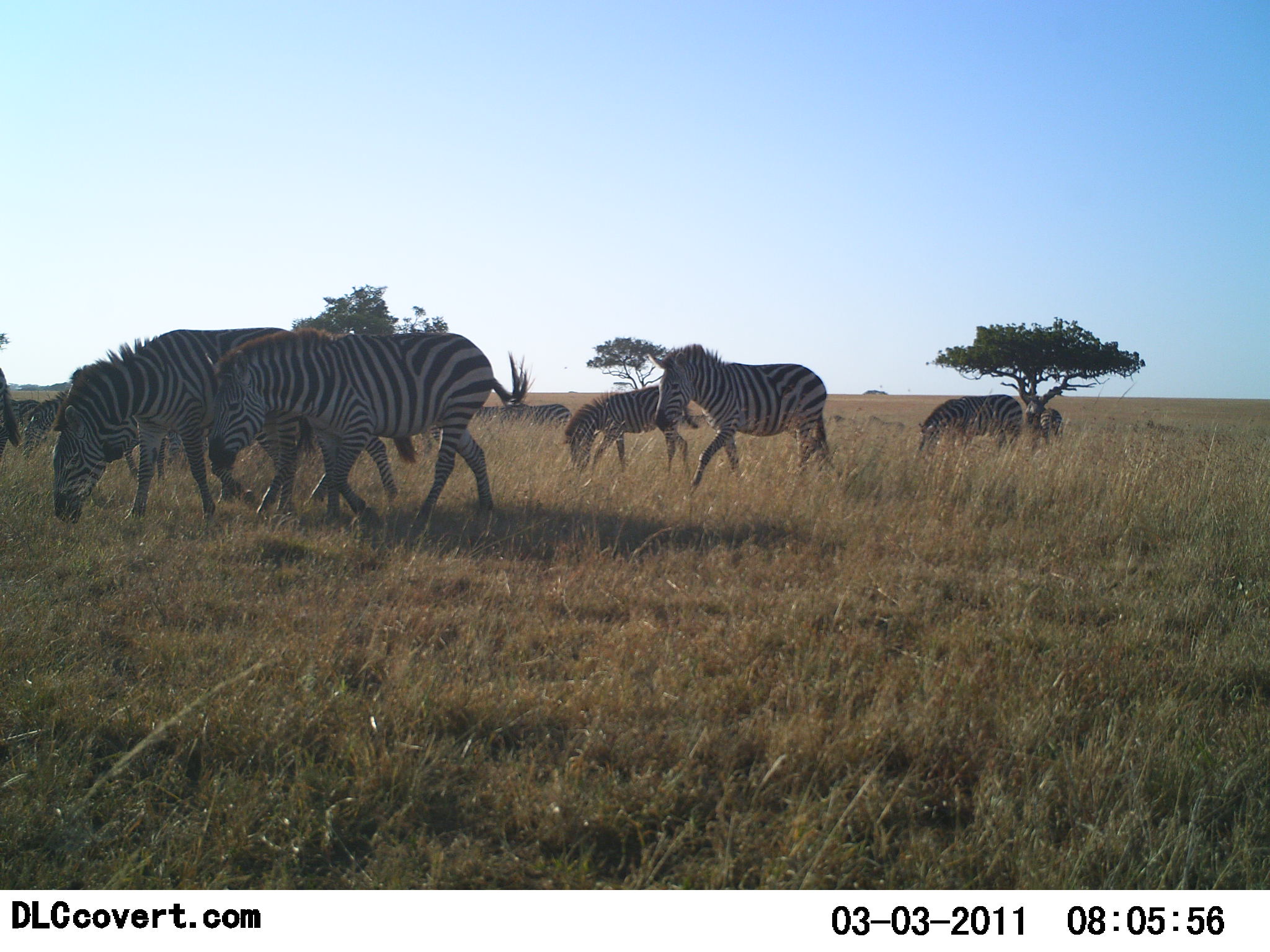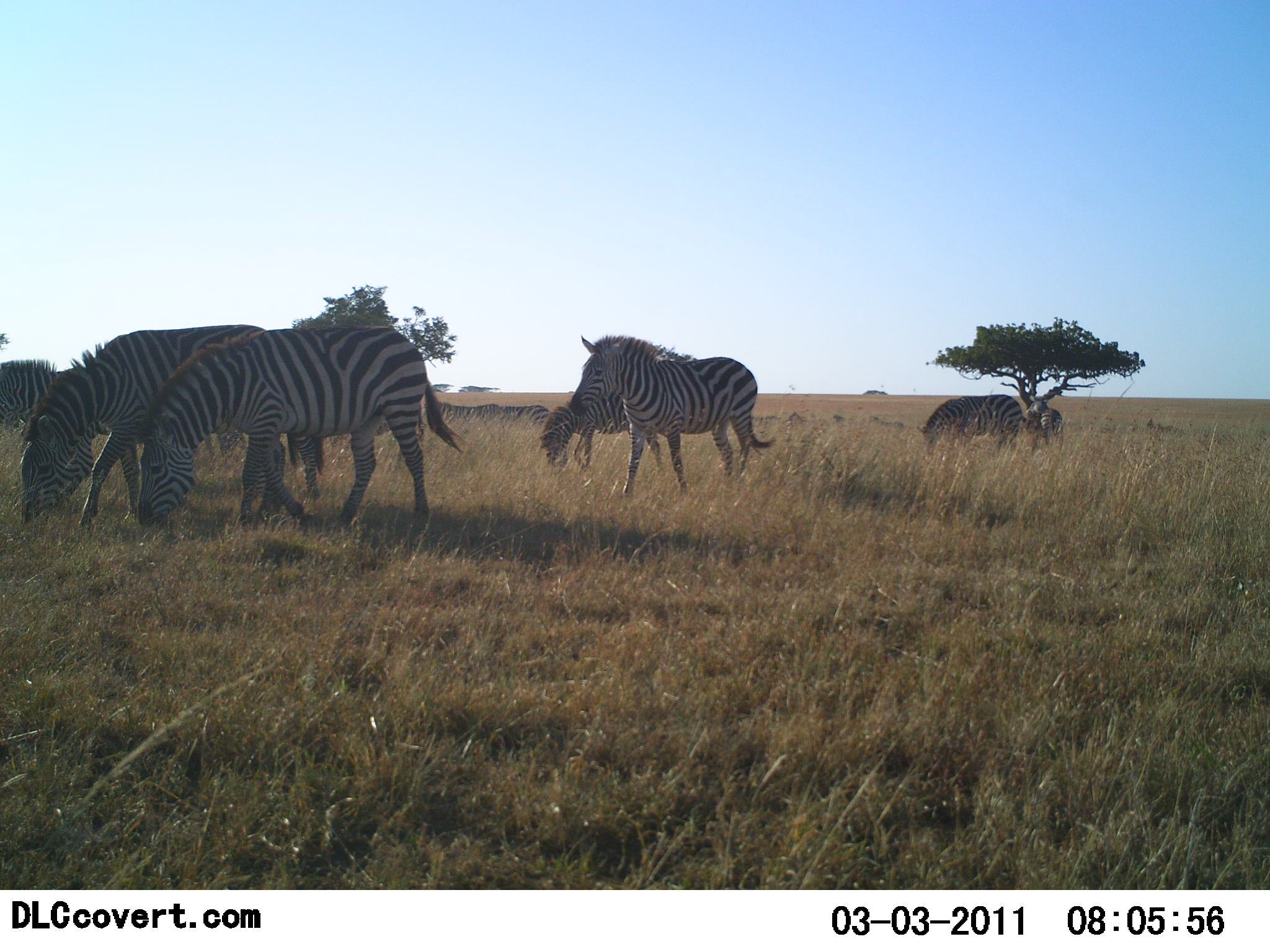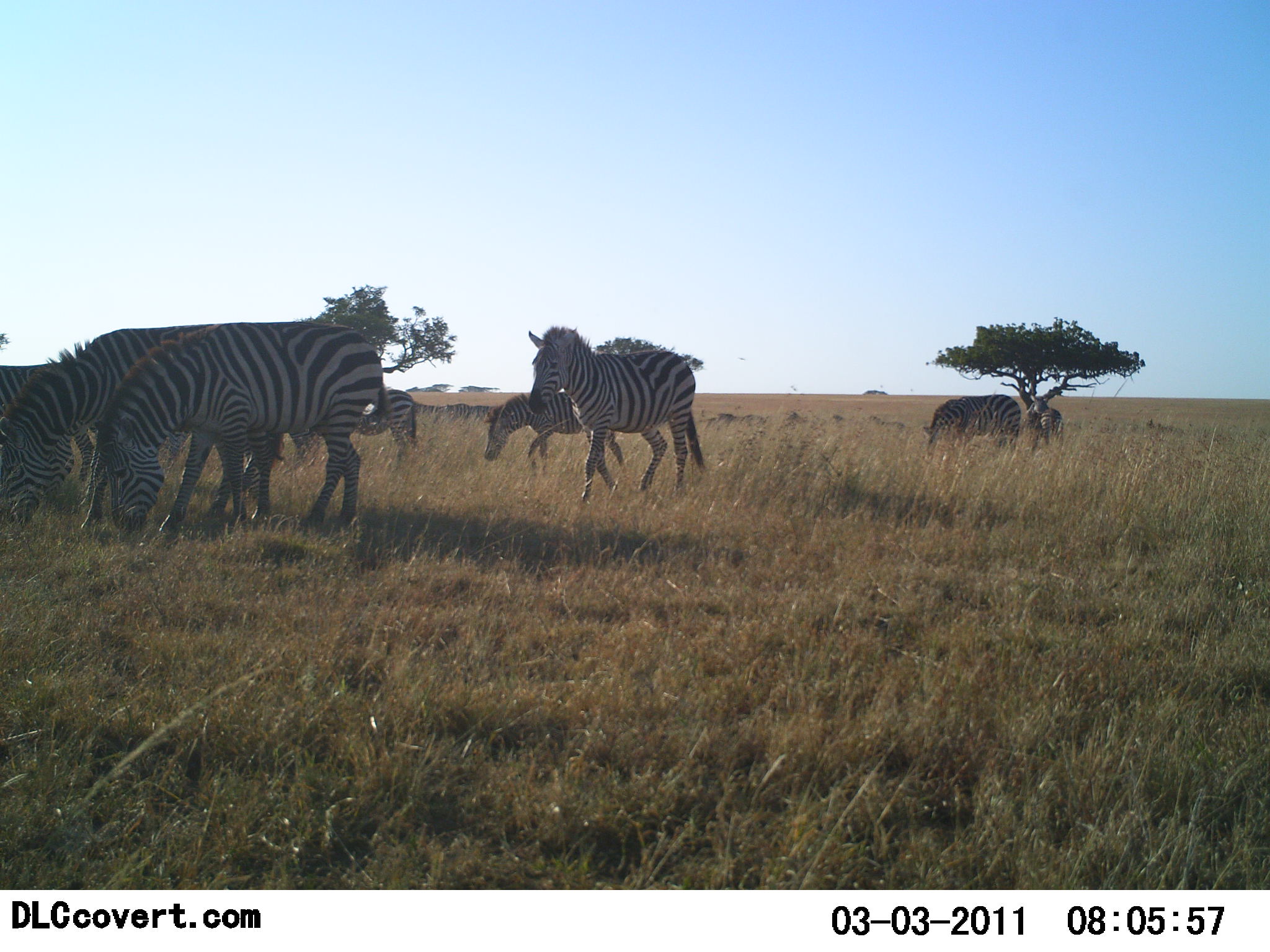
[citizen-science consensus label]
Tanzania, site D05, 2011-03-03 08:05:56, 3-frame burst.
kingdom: Animalia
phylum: Chordata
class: Mammalia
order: Perissodactyla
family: Equidae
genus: Equus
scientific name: Equus quagga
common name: plains zebra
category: zebra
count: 9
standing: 25%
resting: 0%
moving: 83%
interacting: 0%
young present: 8%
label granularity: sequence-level